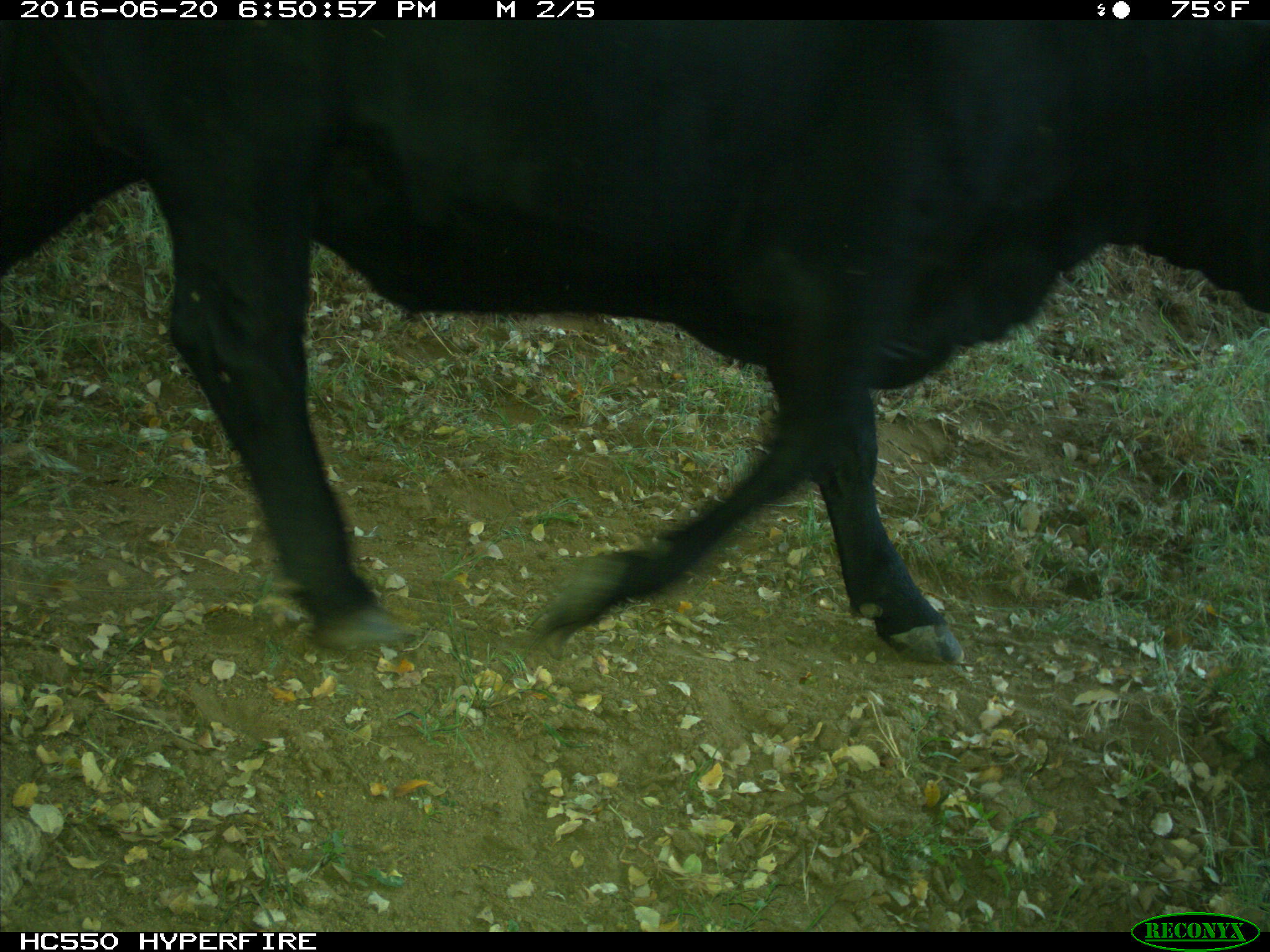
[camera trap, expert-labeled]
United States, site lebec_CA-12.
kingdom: Animalia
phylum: Chordata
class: Mammalia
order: Artiodactyla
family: Bovidae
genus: Bos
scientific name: Bos taurus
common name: domestic cow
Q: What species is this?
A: Bos taurus (domestic cow).